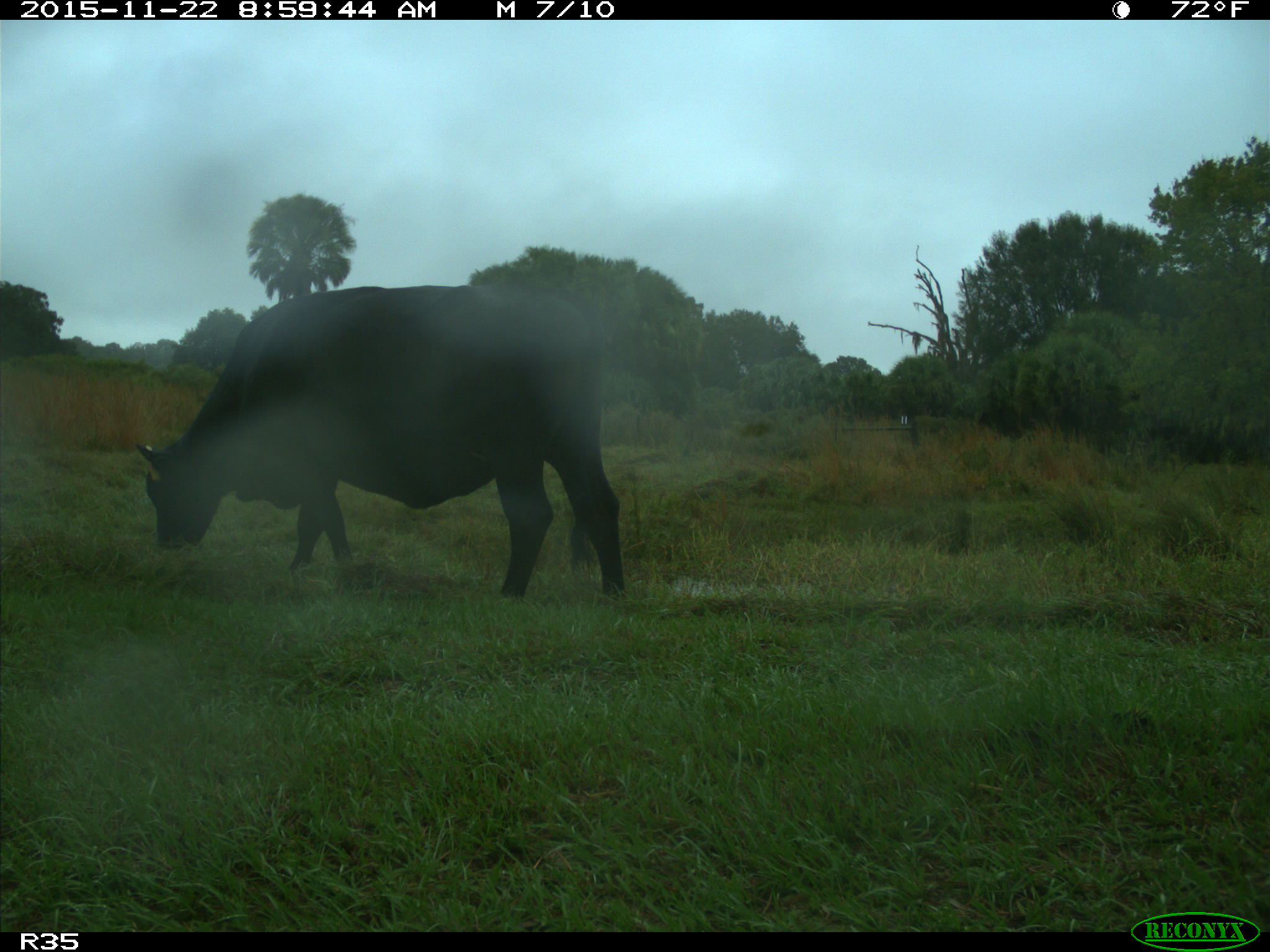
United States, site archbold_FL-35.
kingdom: Animalia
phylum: Chordata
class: Mammalia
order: Artiodactyla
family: Bovidae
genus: Bos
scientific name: Bos taurus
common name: domestic cow